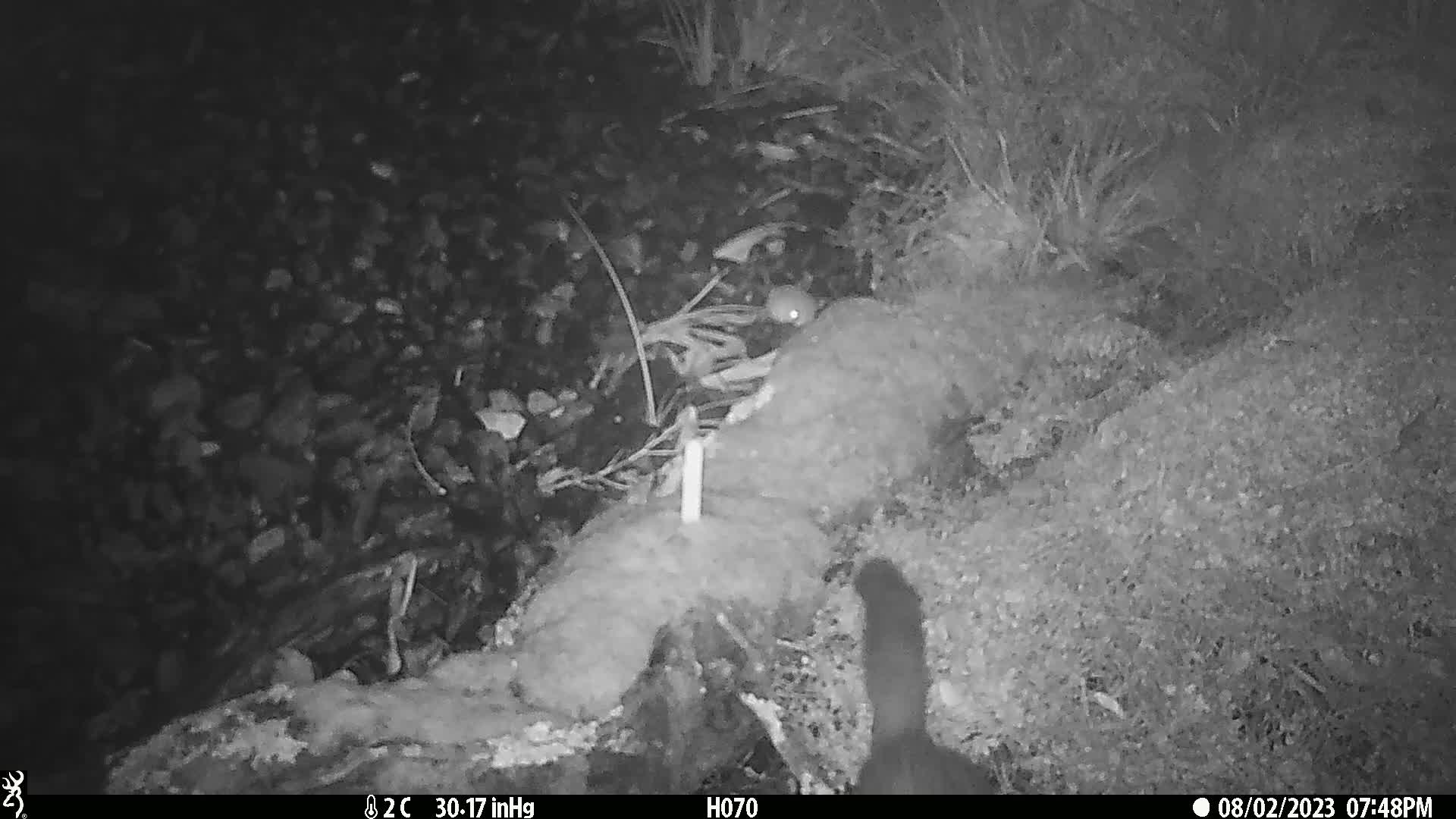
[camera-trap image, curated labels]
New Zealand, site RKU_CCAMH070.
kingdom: Animalia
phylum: Chordata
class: Mammalia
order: Diprotodontia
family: Phalangeridae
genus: Trichosurus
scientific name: Trichosurus vulpecula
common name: common brushtail possum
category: possum